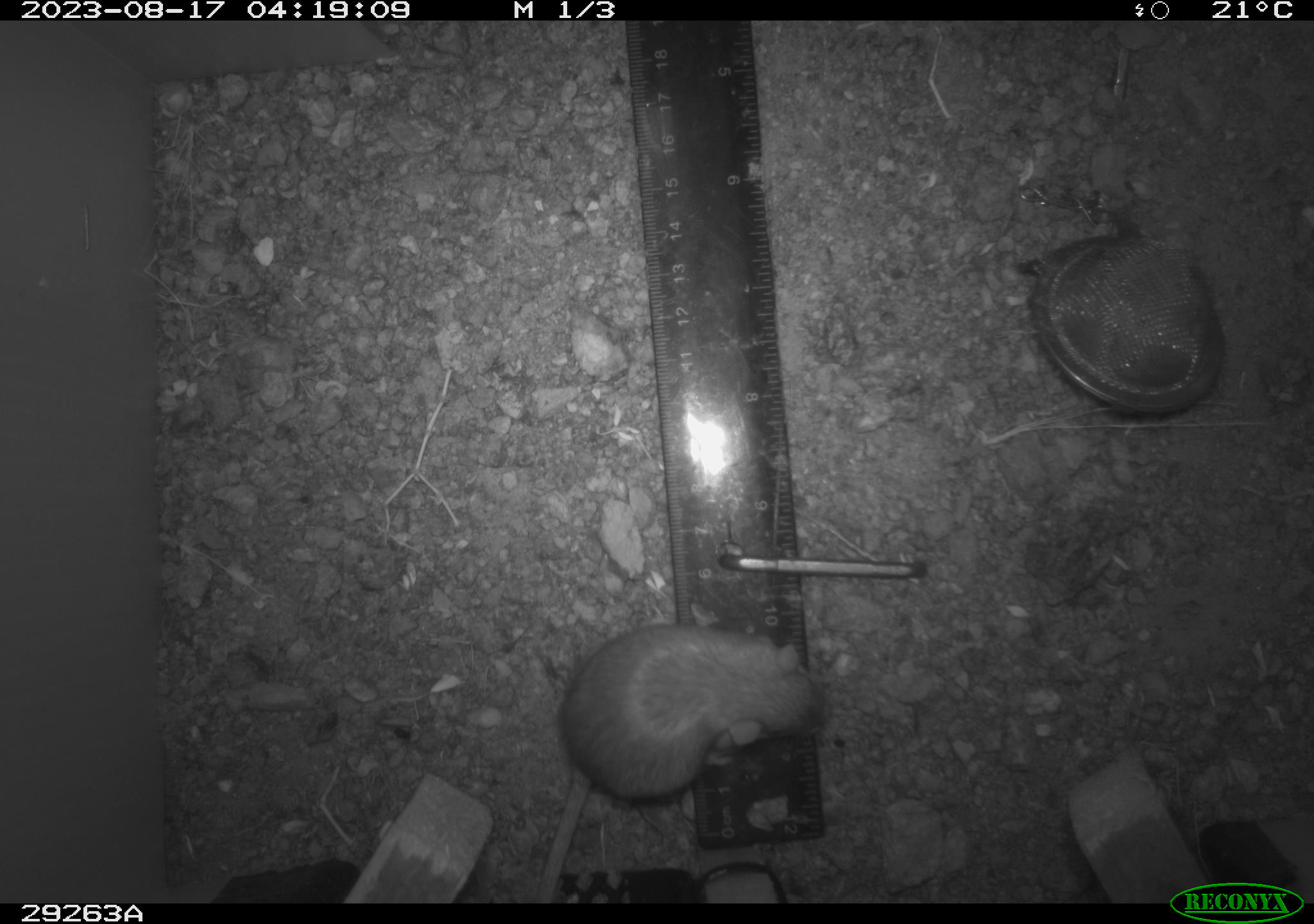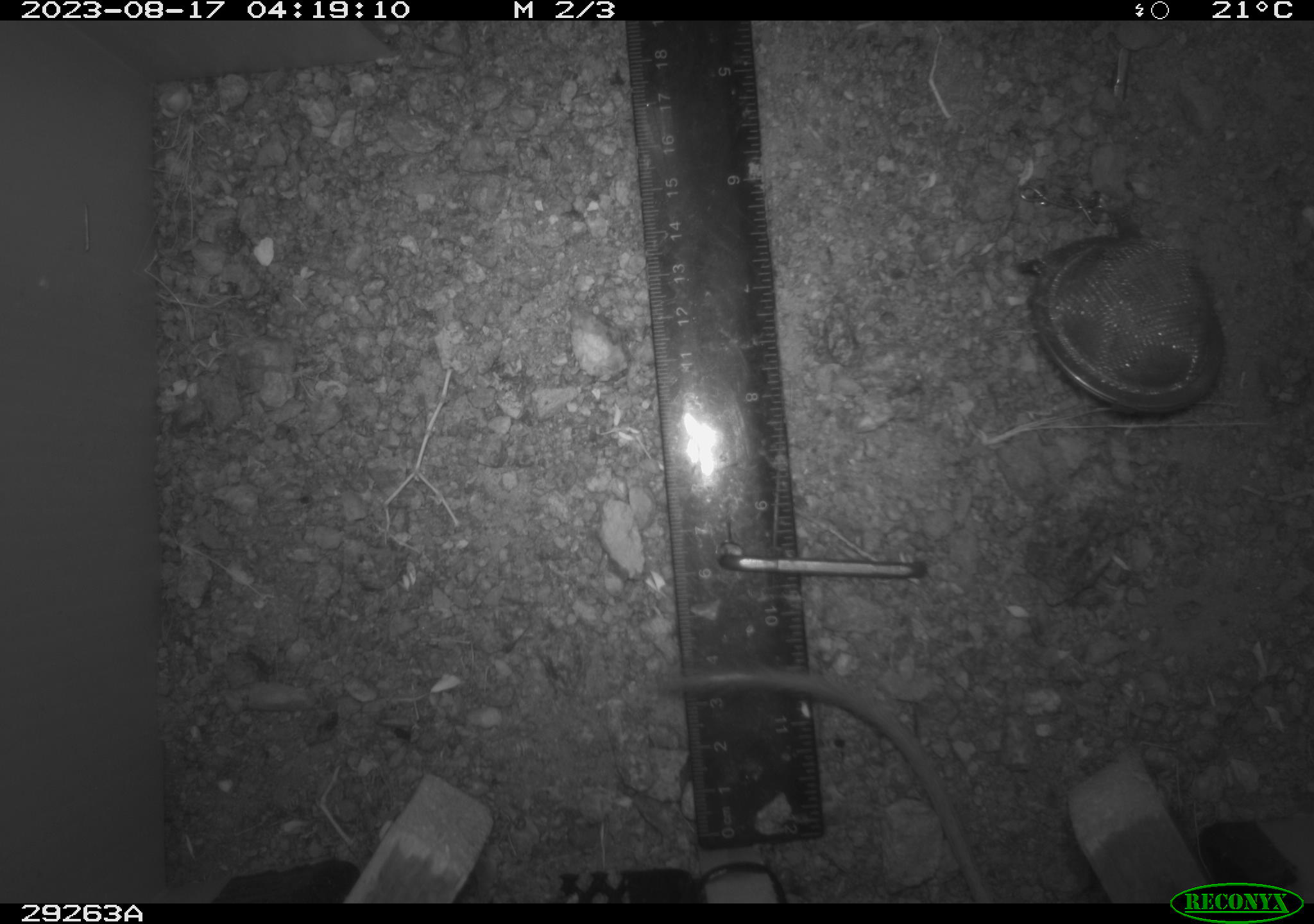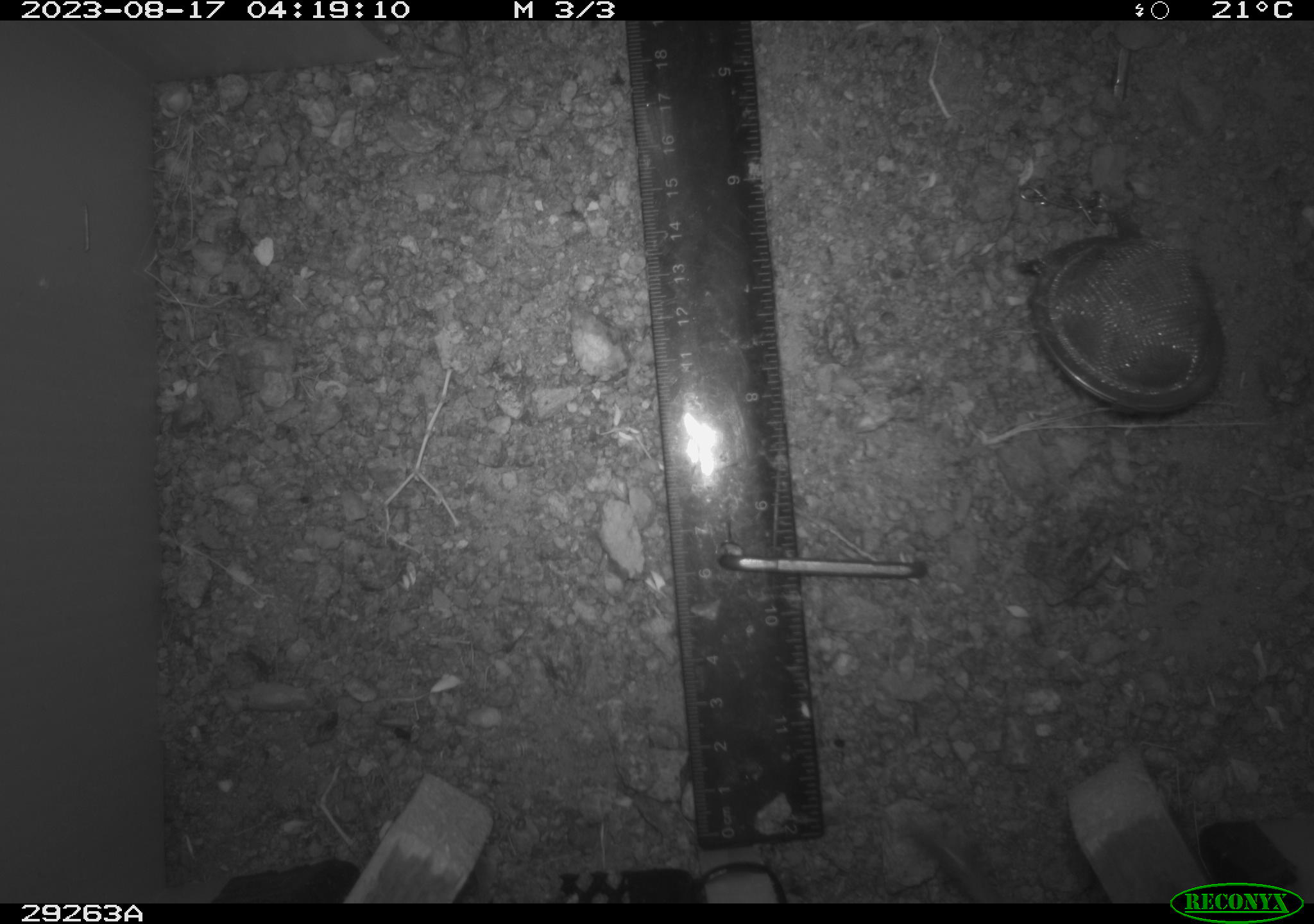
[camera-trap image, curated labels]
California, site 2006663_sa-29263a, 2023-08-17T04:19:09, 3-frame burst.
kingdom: Animalia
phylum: Chordata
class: Mammalia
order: Rodentia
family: Heteromyidae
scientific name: Heteromyidae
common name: kangaroo rats and pocket mice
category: heteromyidae family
Heteromyidae family (kangaroo rats and pocket mice) (Heteromyidae).